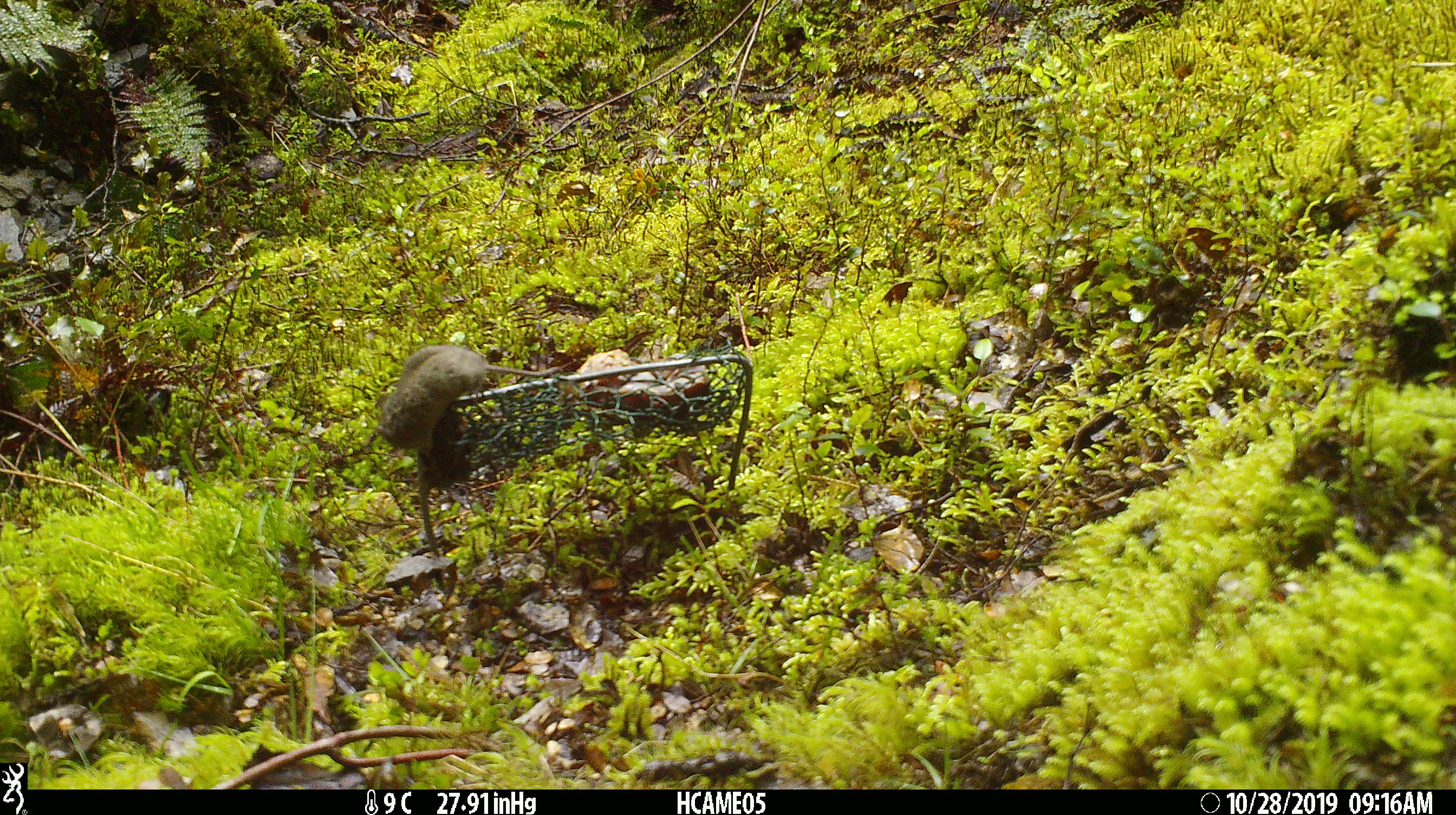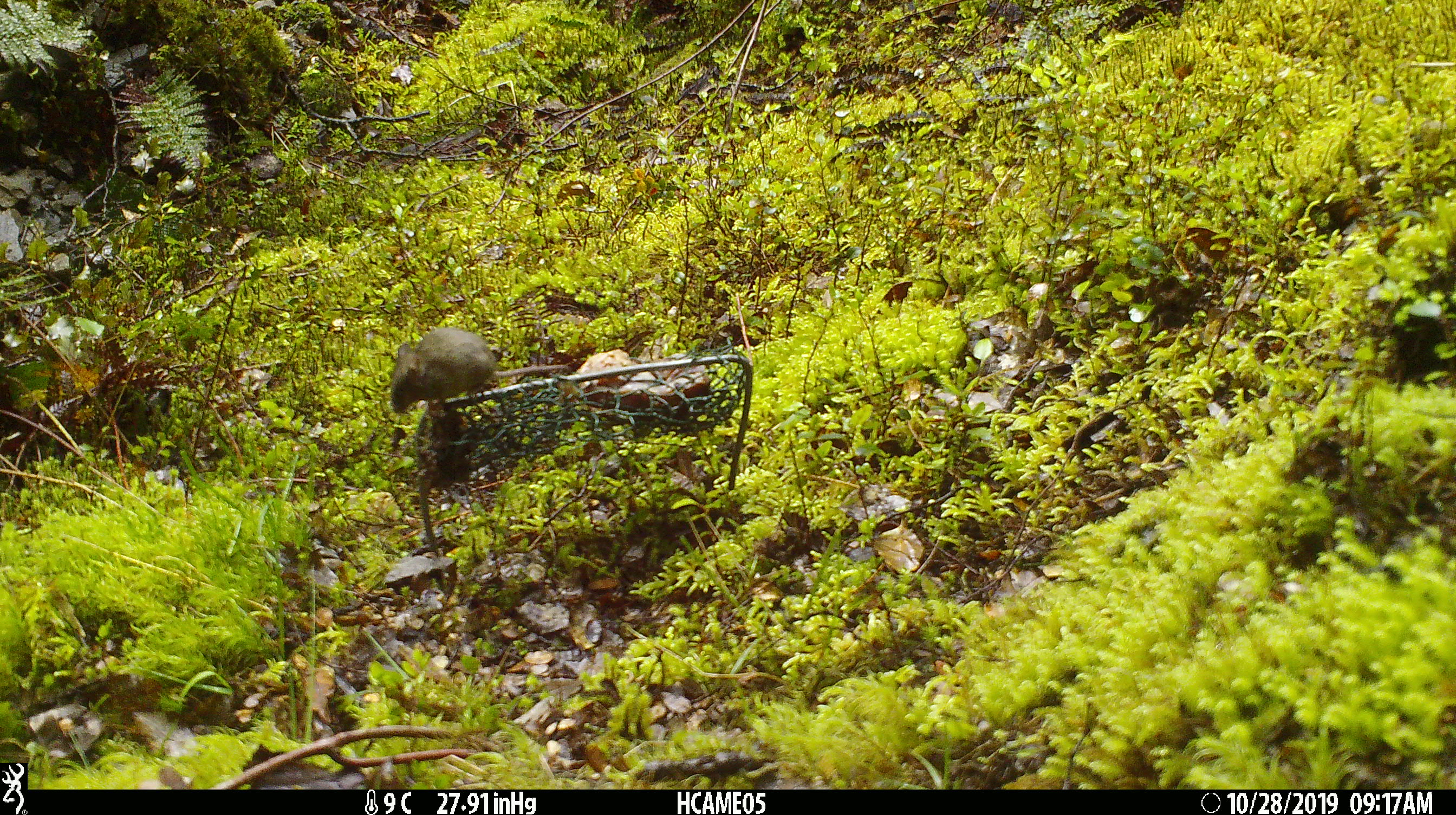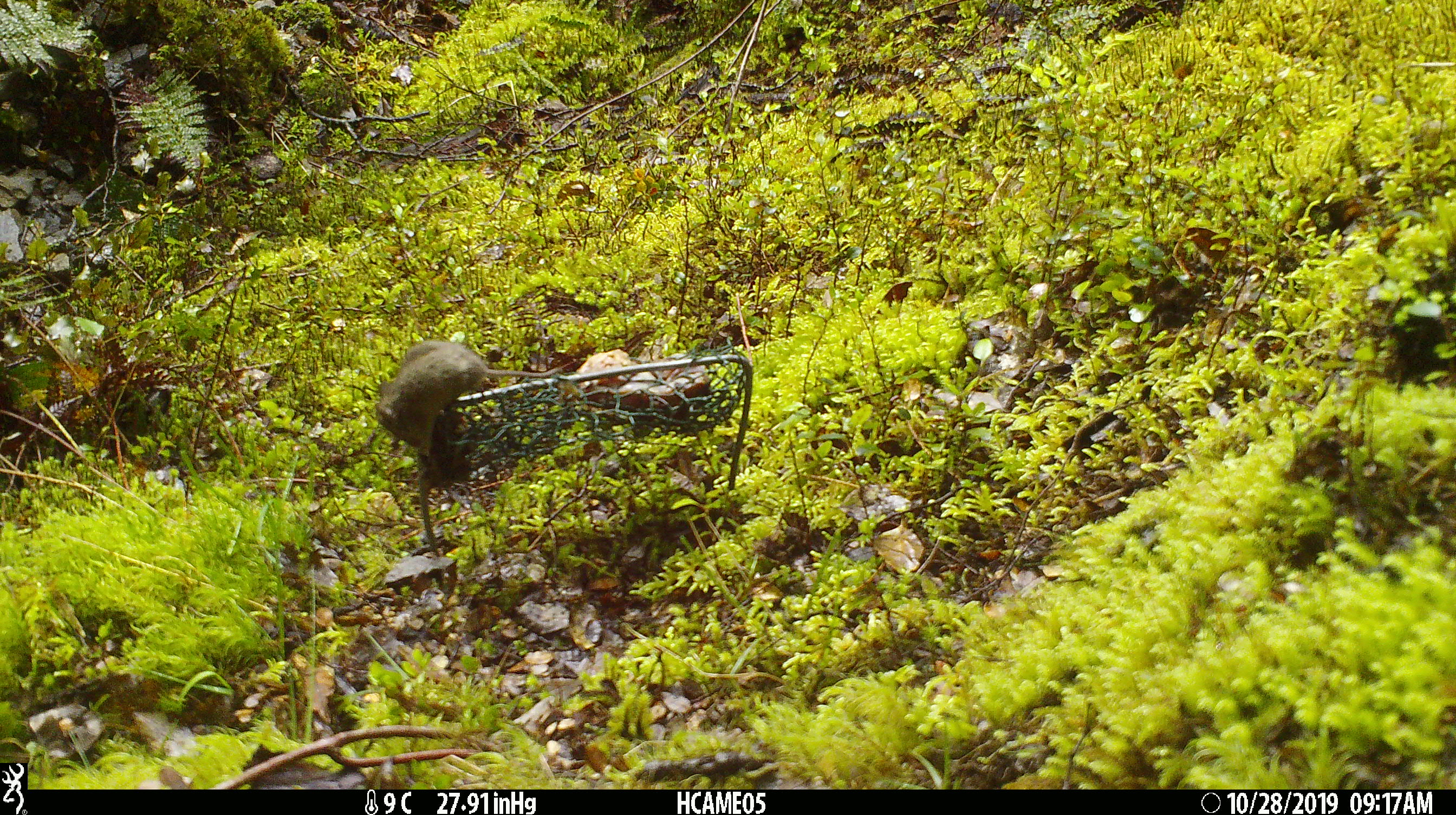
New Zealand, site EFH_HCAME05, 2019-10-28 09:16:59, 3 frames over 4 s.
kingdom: Animalia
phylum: Chordata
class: Mammalia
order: Rodentia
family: Muridae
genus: Mus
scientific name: Mus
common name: mouse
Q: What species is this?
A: Mouse (Mus).